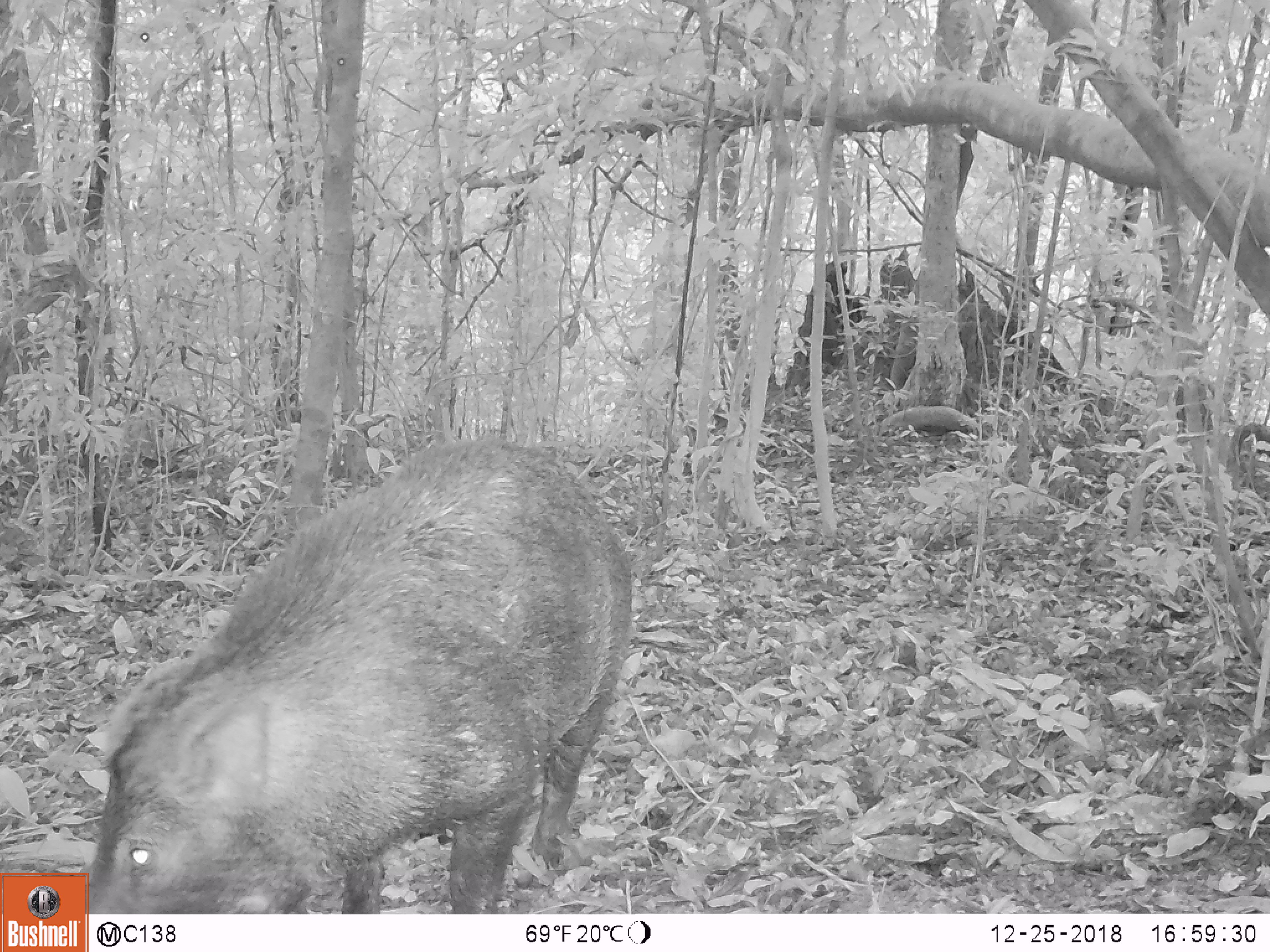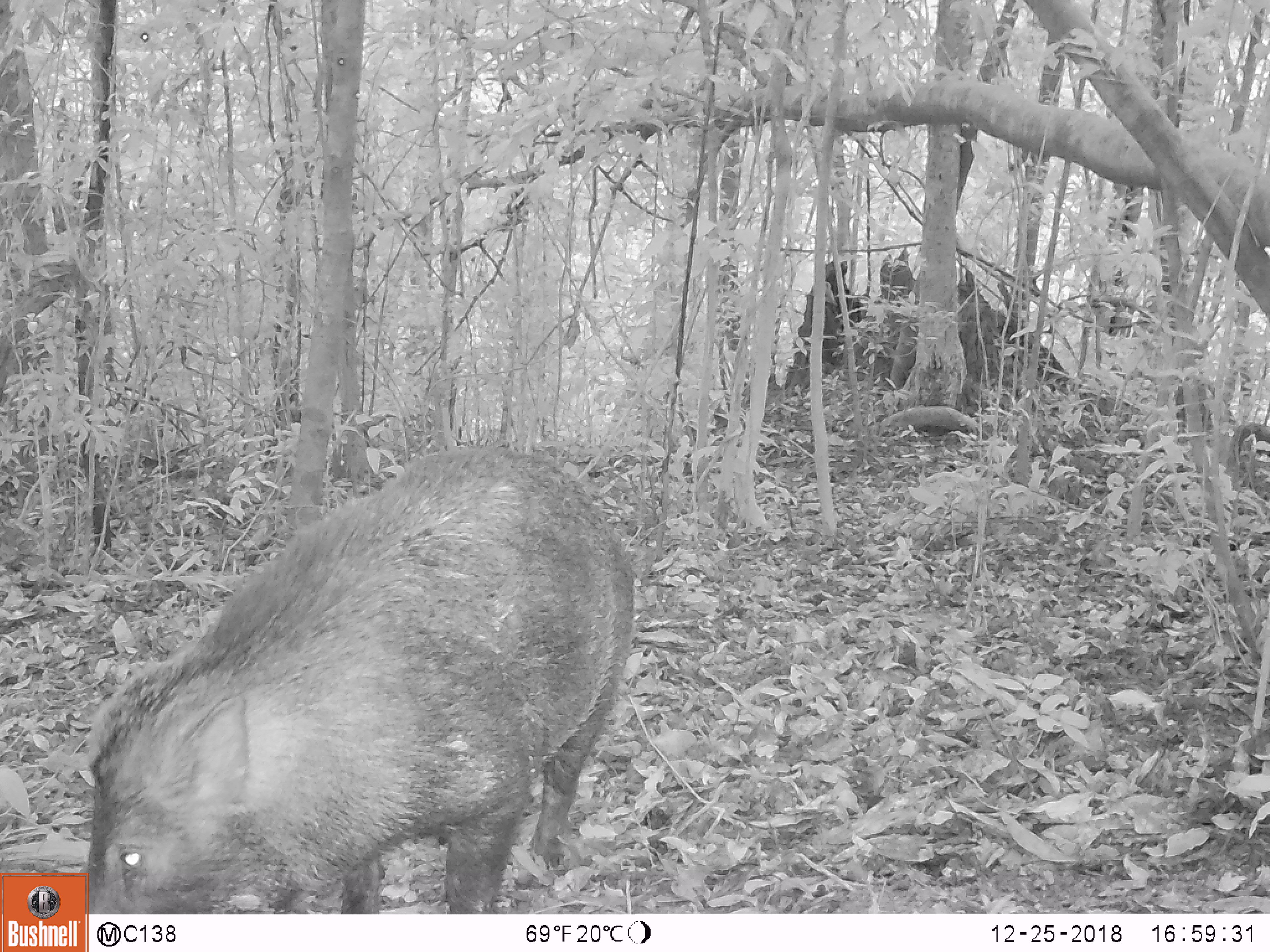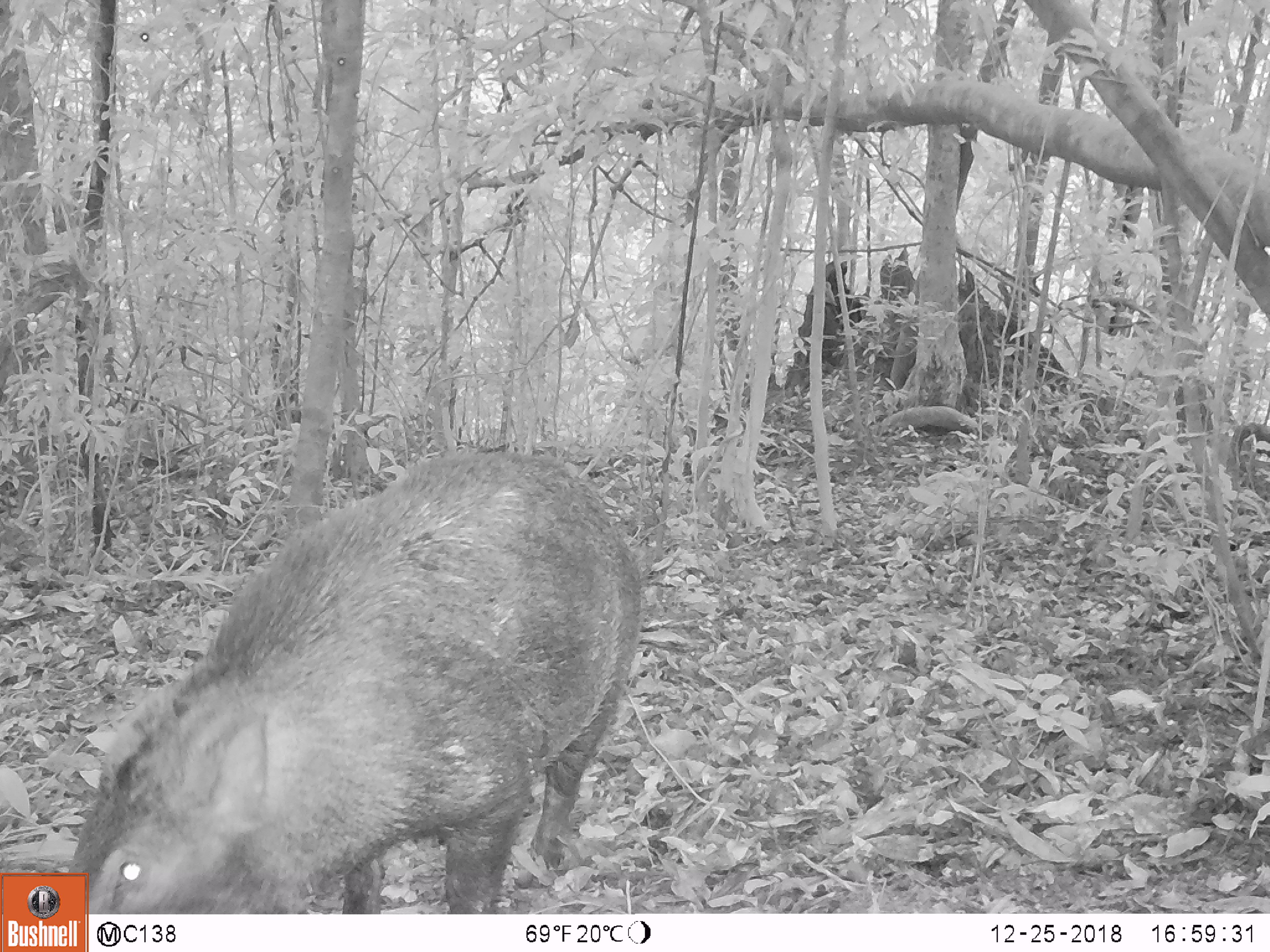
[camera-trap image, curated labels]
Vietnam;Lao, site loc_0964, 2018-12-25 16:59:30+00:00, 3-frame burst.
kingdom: Animalia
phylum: Chordata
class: Mammalia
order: Artiodactyla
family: Suidae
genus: Sus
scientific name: Sus scrofa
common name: eurasian wild pig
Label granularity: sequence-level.